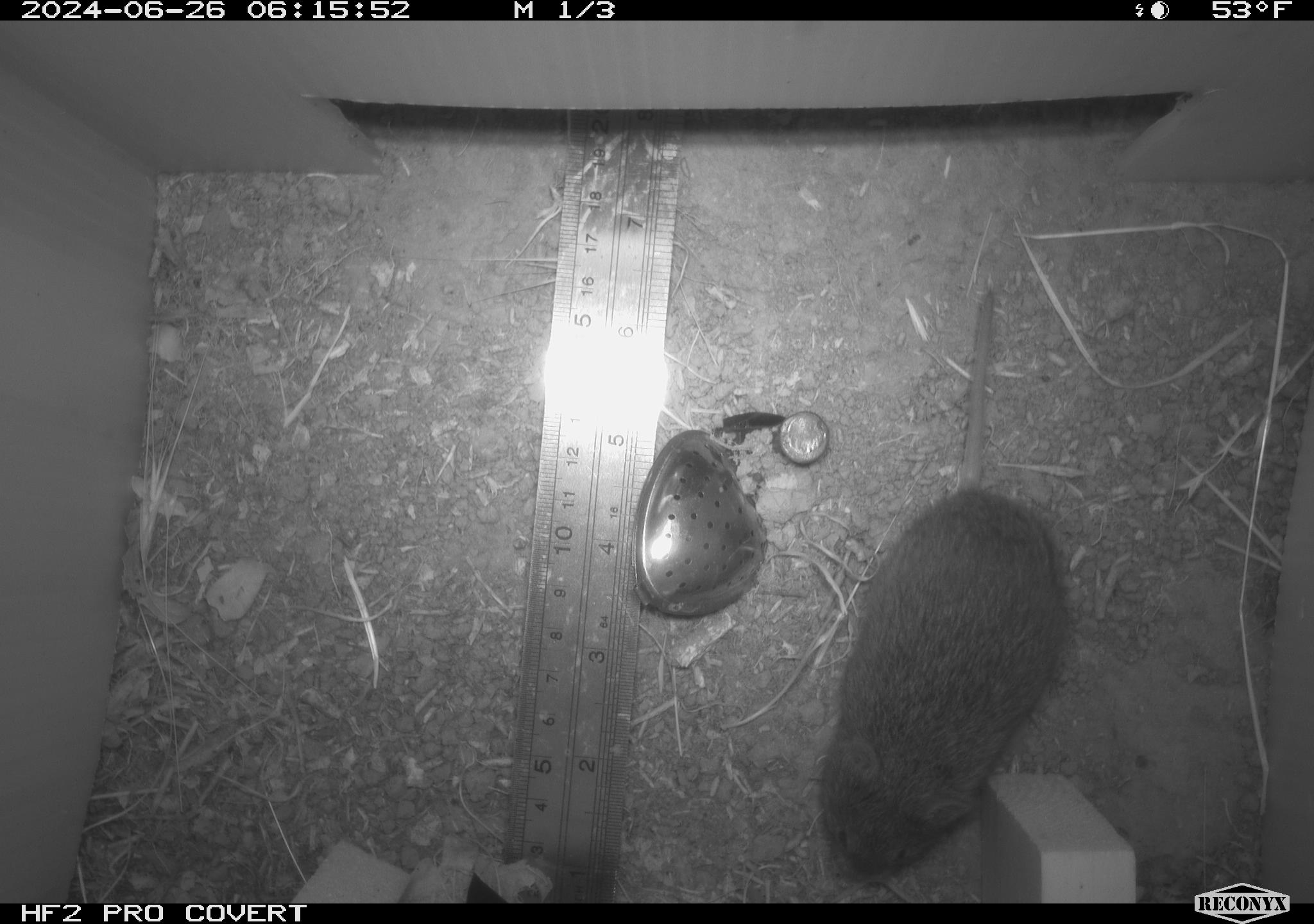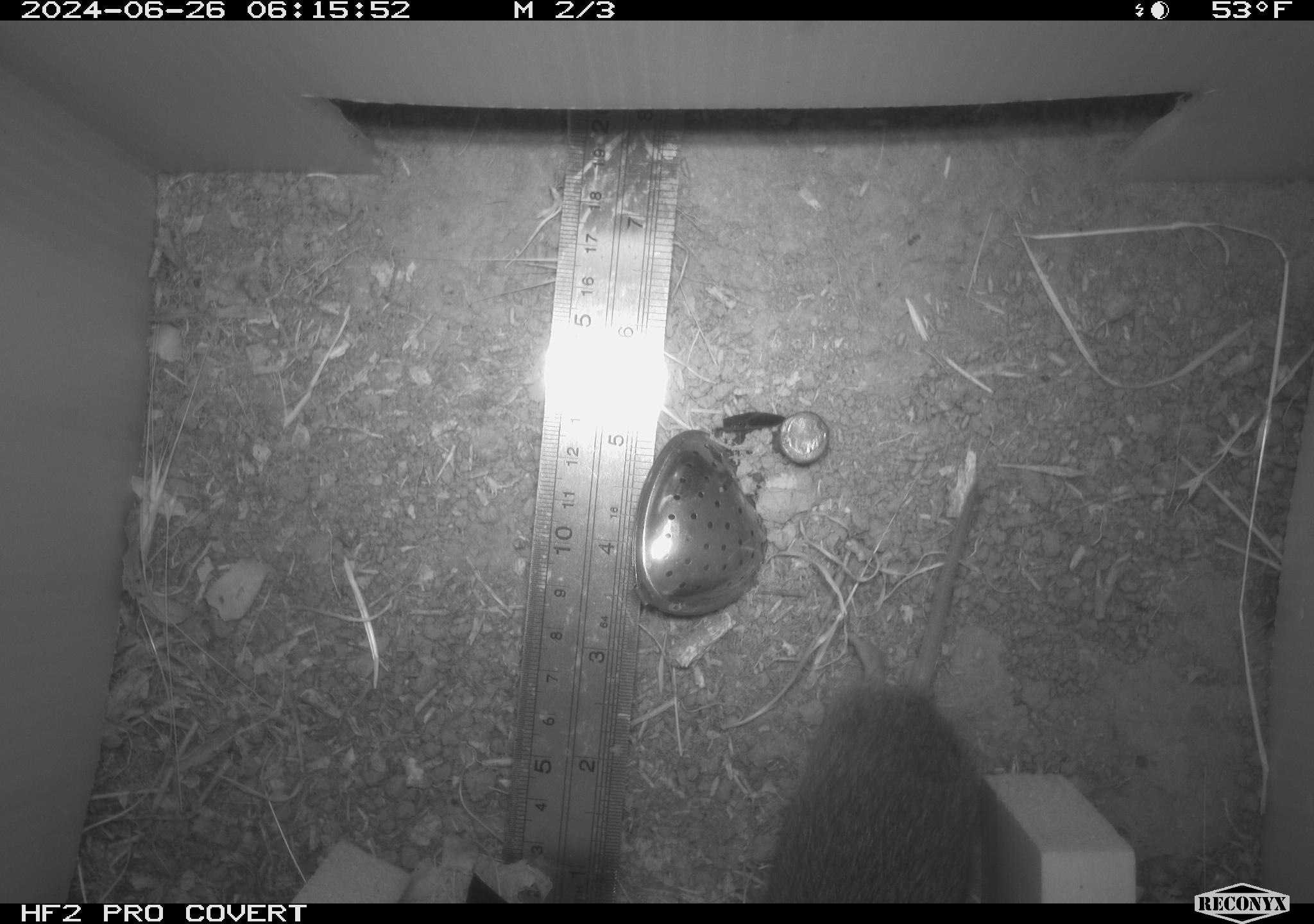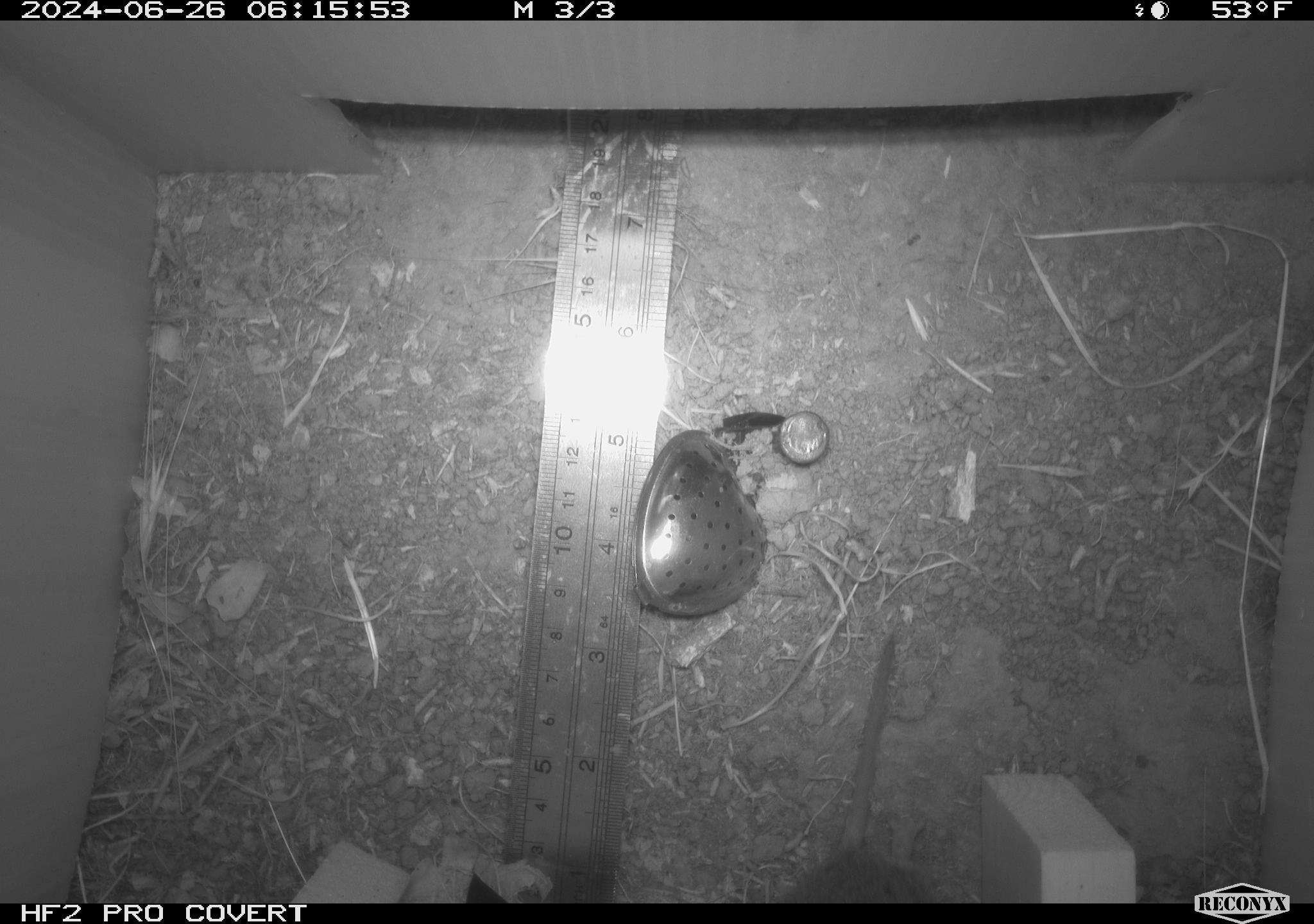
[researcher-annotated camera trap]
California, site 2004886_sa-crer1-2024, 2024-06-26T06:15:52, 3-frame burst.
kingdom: Animalia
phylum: Chordata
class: Mammalia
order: Rodentia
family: Cricetidae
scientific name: Arvicolinae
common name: voles, lemmings, and muskrats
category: arvicolinae subfamily